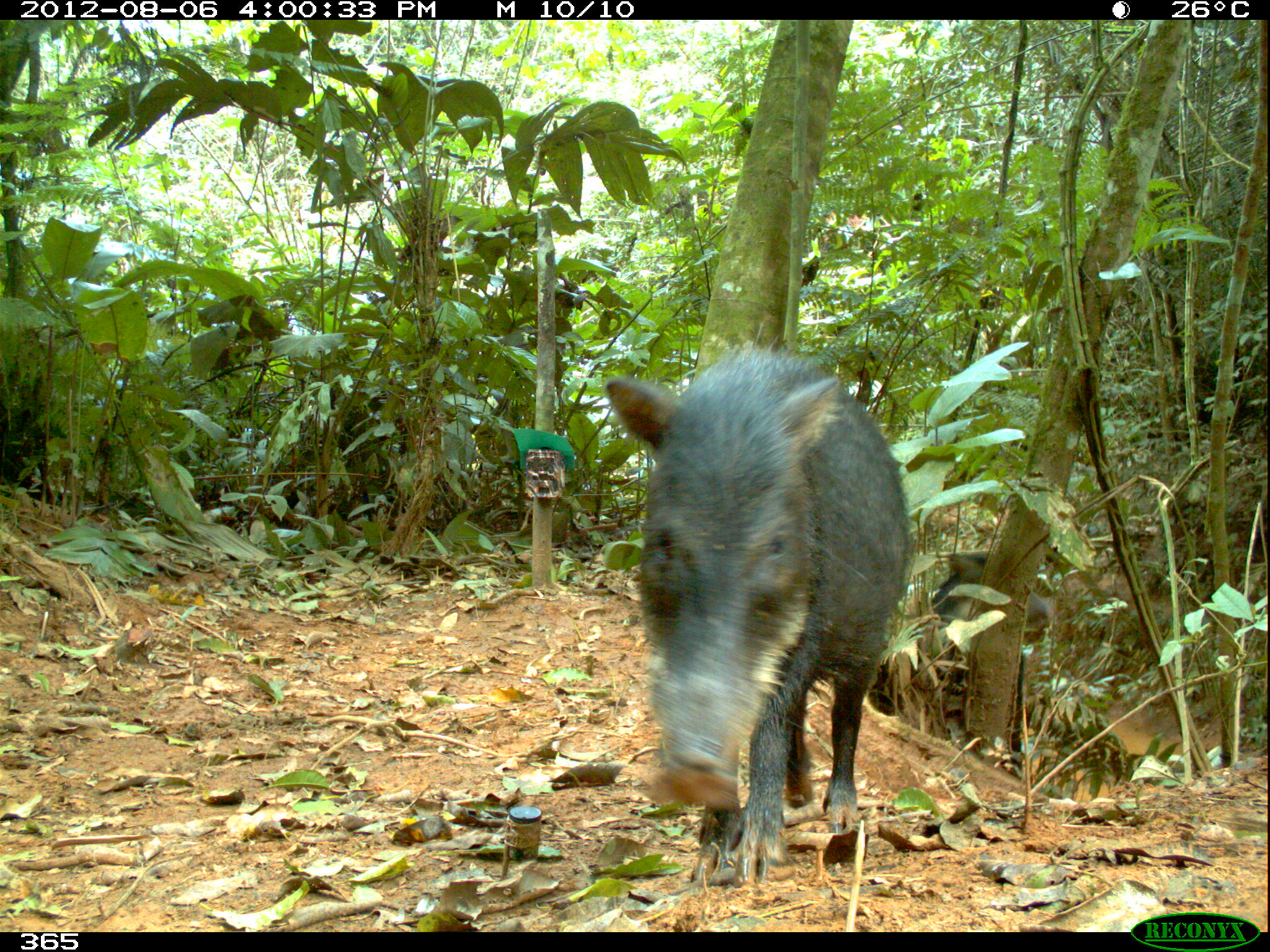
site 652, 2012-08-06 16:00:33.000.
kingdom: Animalia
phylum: Chordata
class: Mammalia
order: Artiodactyla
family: Tayassuidae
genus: Tayassu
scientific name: Tayassu pecari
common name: white-lipped peccary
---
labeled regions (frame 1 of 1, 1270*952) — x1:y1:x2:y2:
tayassu pecari: 597:344:912:888; 926:545:1055:763